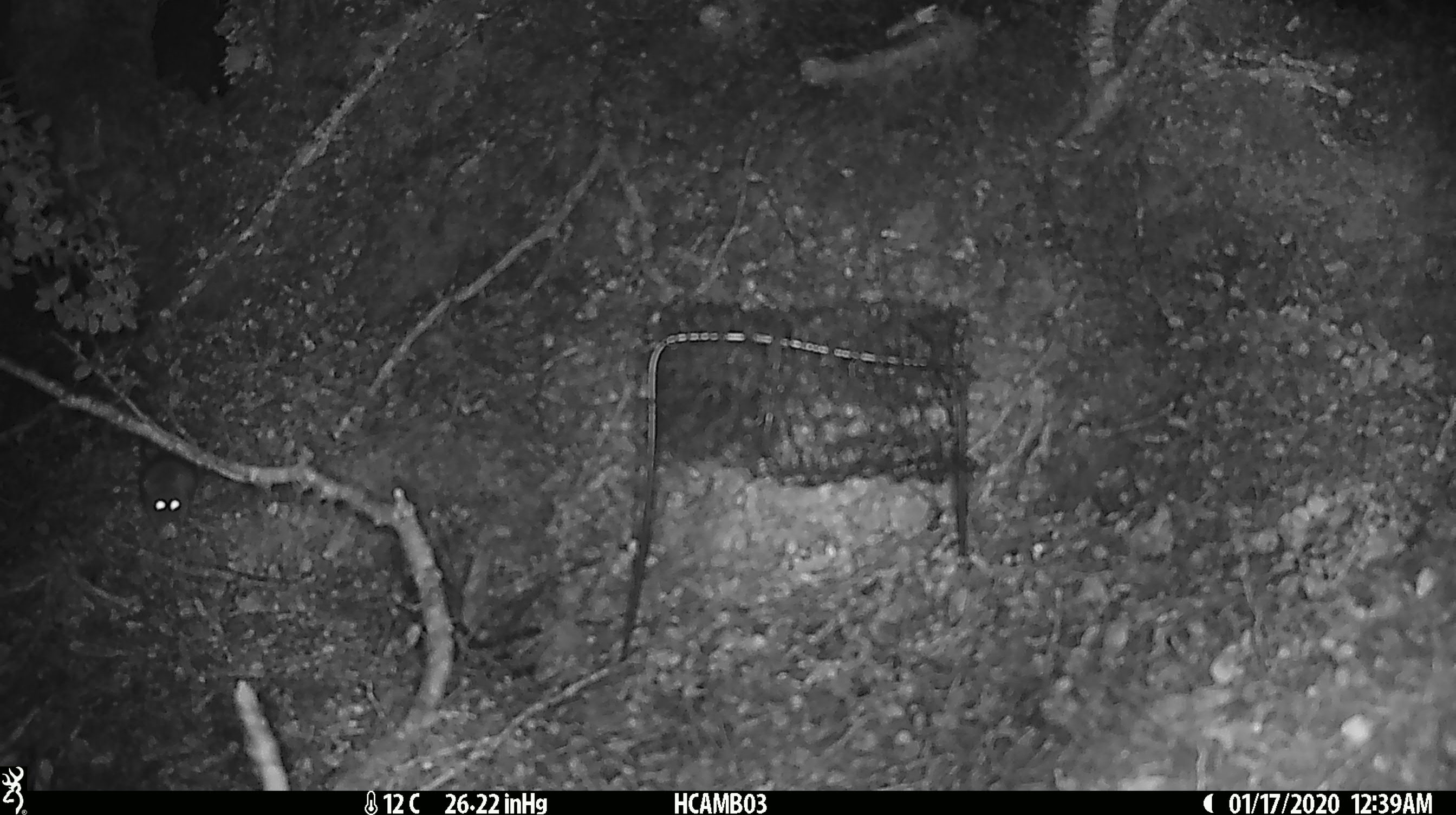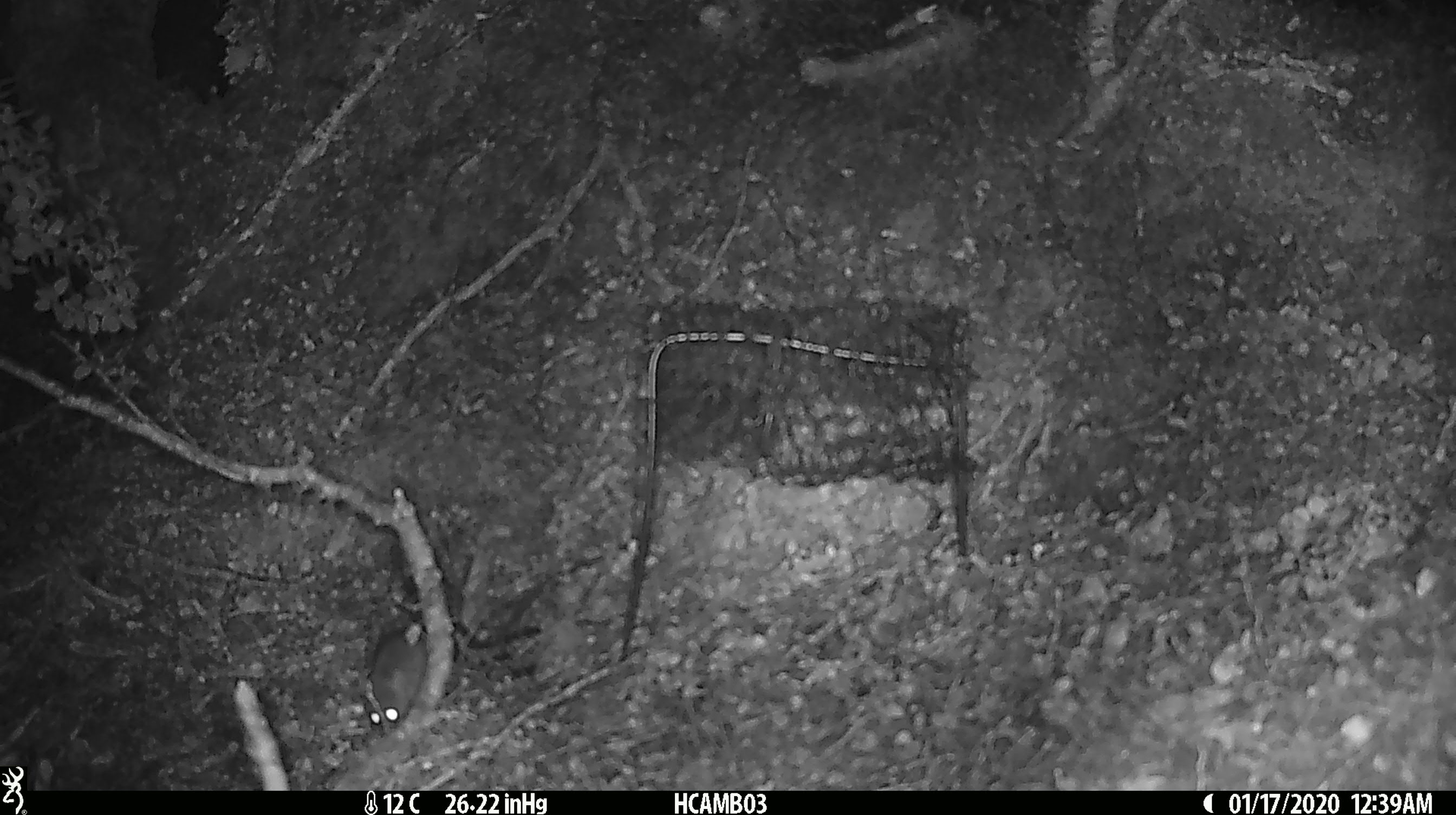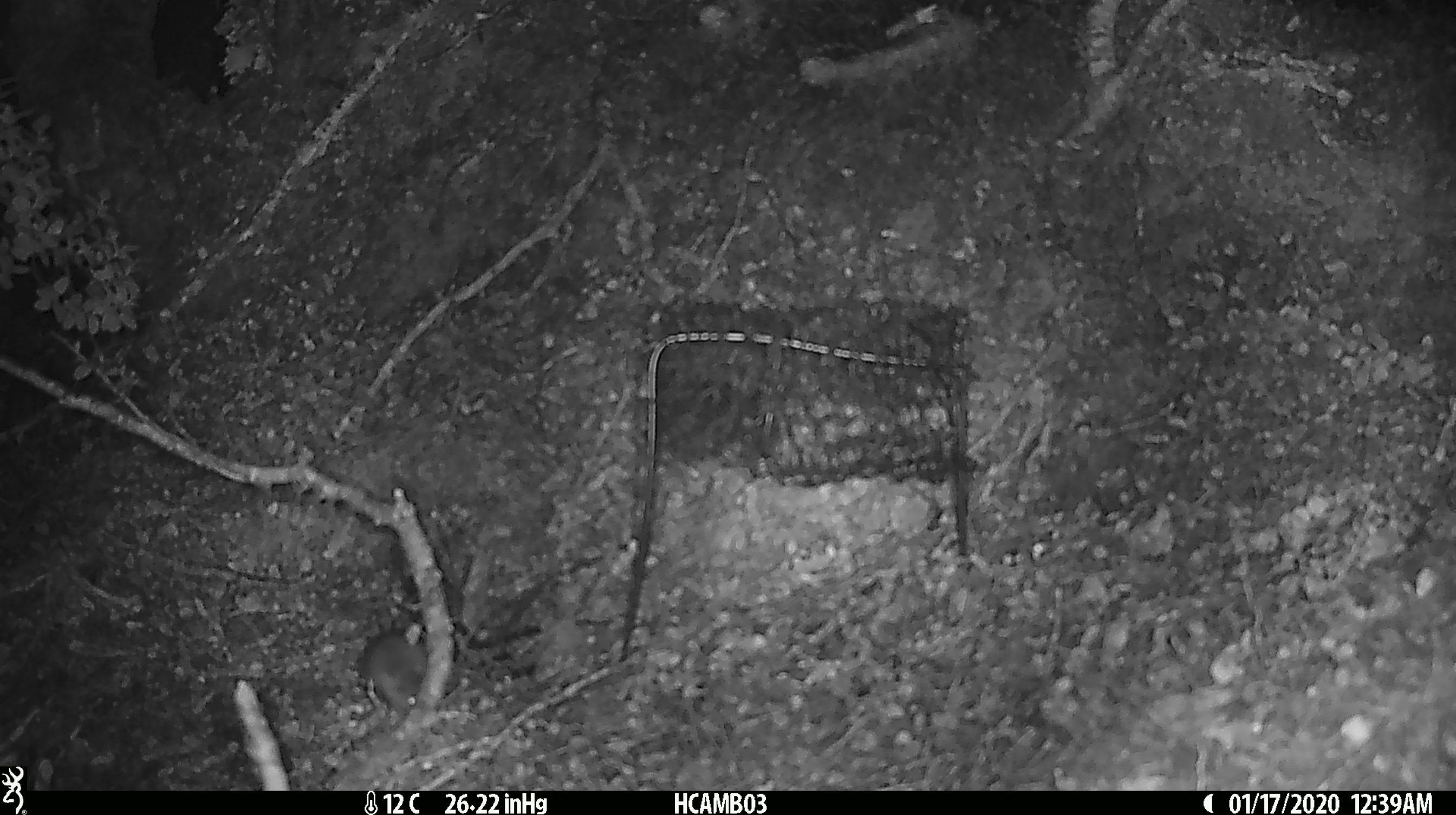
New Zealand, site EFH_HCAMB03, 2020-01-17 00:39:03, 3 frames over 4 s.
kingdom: Animalia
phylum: Chordata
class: Mammalia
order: Rodentia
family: Muridae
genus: Mus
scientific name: Mus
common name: mouse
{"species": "mouse (Mus)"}